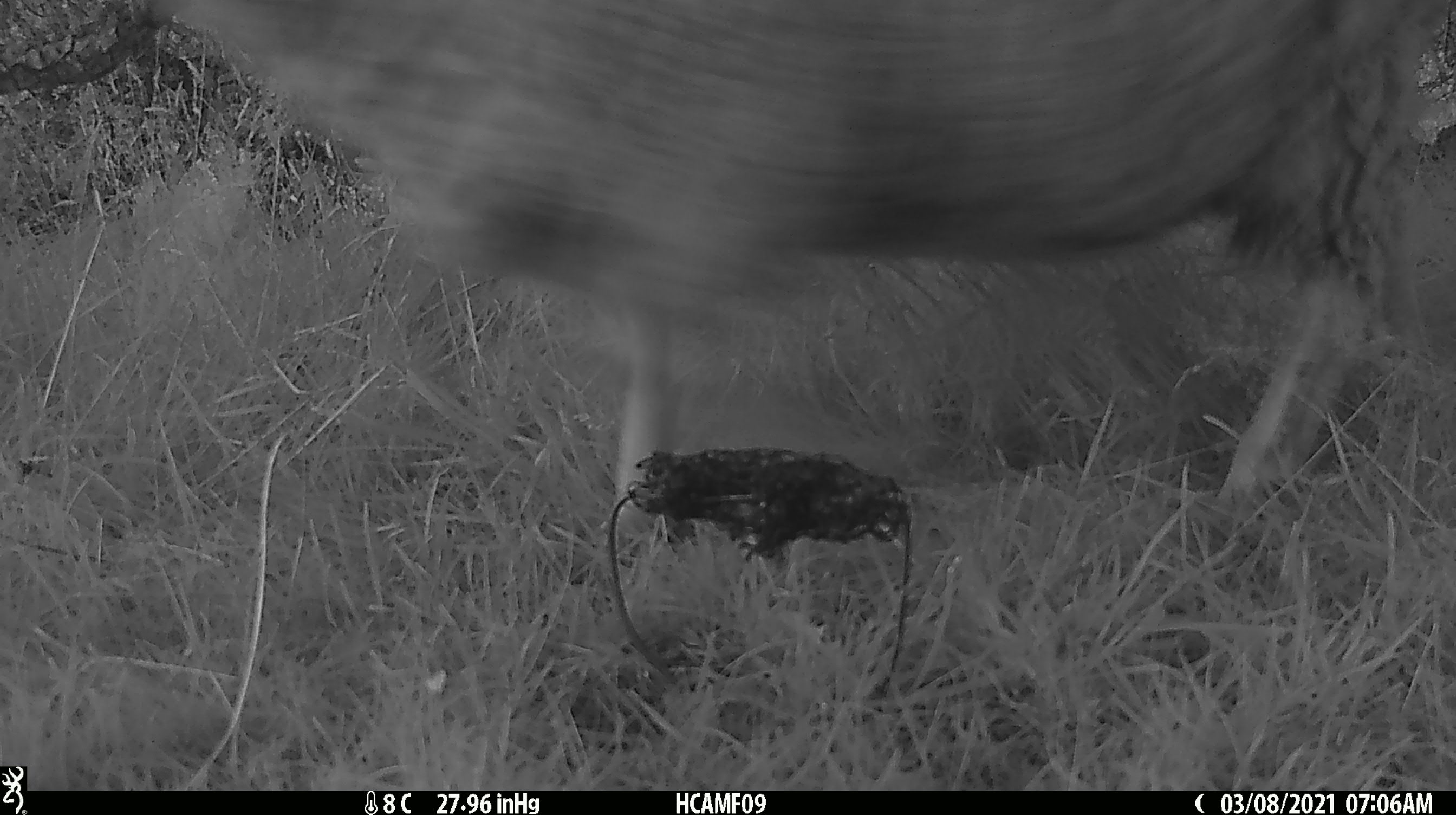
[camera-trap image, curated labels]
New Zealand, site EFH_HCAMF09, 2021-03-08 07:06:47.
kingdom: Animalia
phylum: Chordata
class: Mammalia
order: Artiodactyla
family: Bovidae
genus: Ovis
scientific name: Ovis aries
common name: domestic sheep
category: sheep